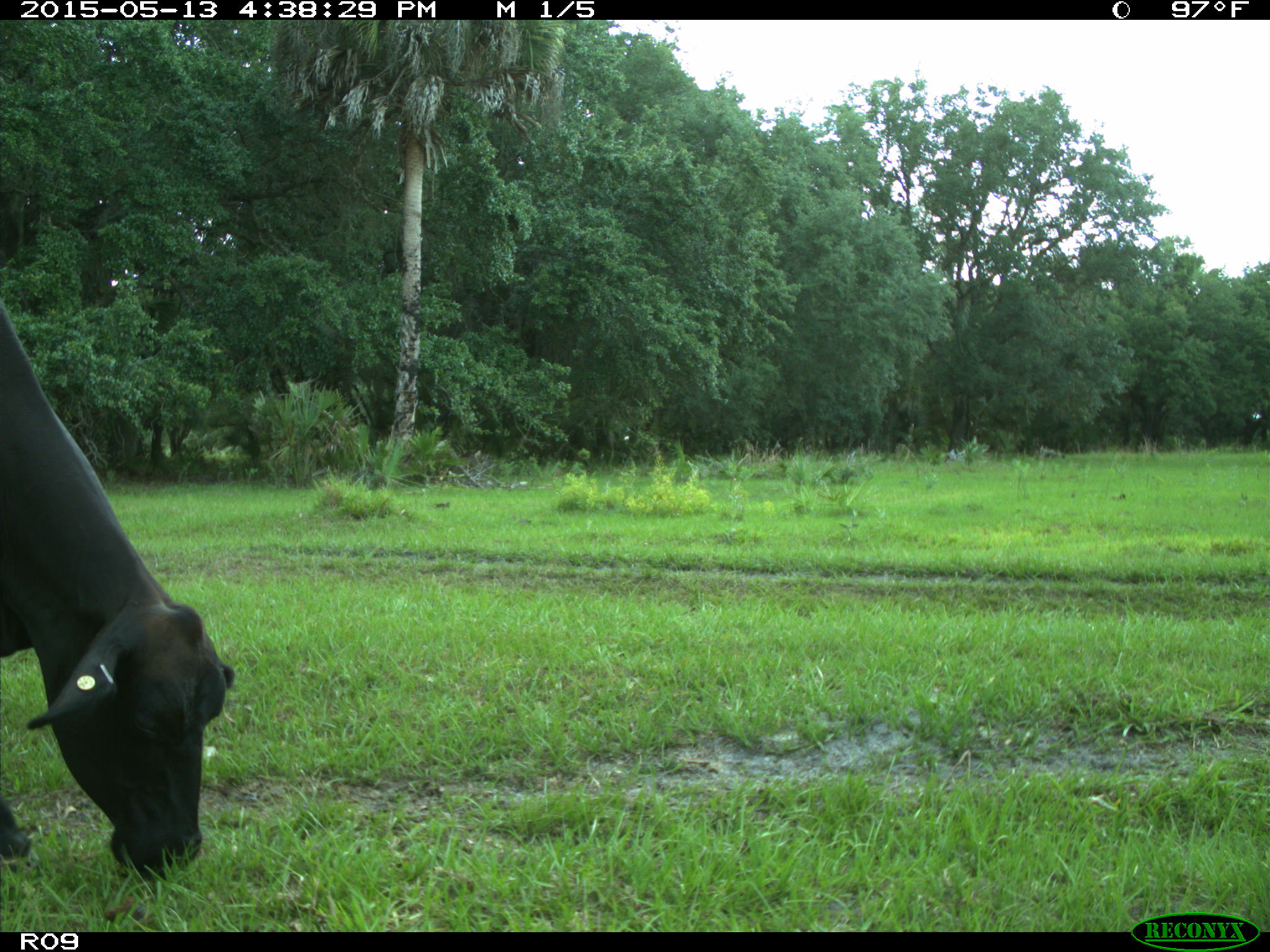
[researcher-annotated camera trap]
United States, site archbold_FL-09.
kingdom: Animalia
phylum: Chordata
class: Mammalia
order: Artiodactyla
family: Bovidae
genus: Bos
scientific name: Bos taurus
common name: domestic cow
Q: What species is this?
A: Bos taurus (domestic cow).